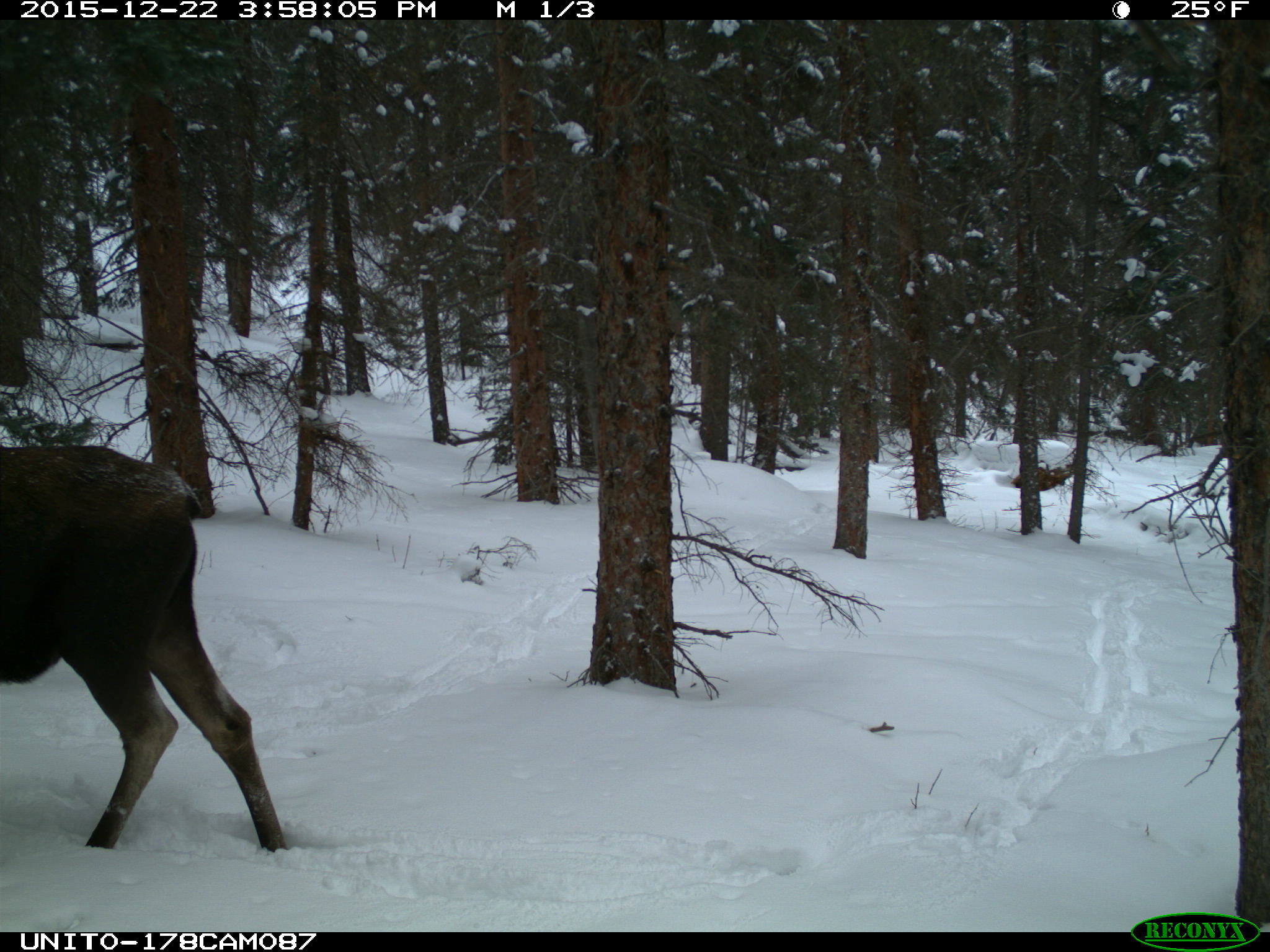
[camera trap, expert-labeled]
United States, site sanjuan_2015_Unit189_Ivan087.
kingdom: Animalia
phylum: Chordata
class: Mammalia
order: Artiodactyla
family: Cervidae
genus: Alces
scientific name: Alces alces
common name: moose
Alces alces (moose).